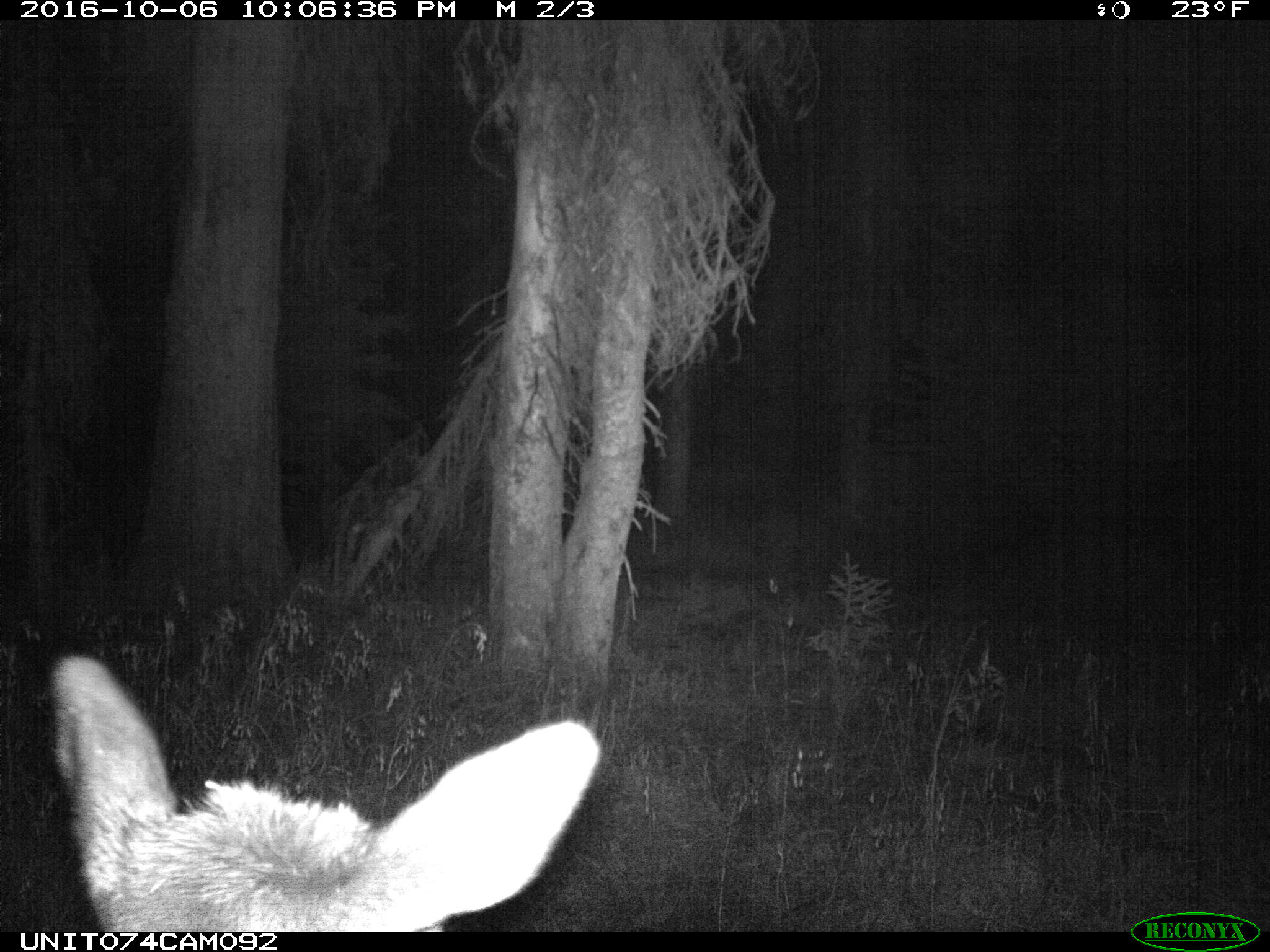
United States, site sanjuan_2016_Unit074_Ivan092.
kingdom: Animalia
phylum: Chordata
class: Mammalia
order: Artiodactyla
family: Cervidae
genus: Cervus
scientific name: Cervus elaphus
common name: red deer